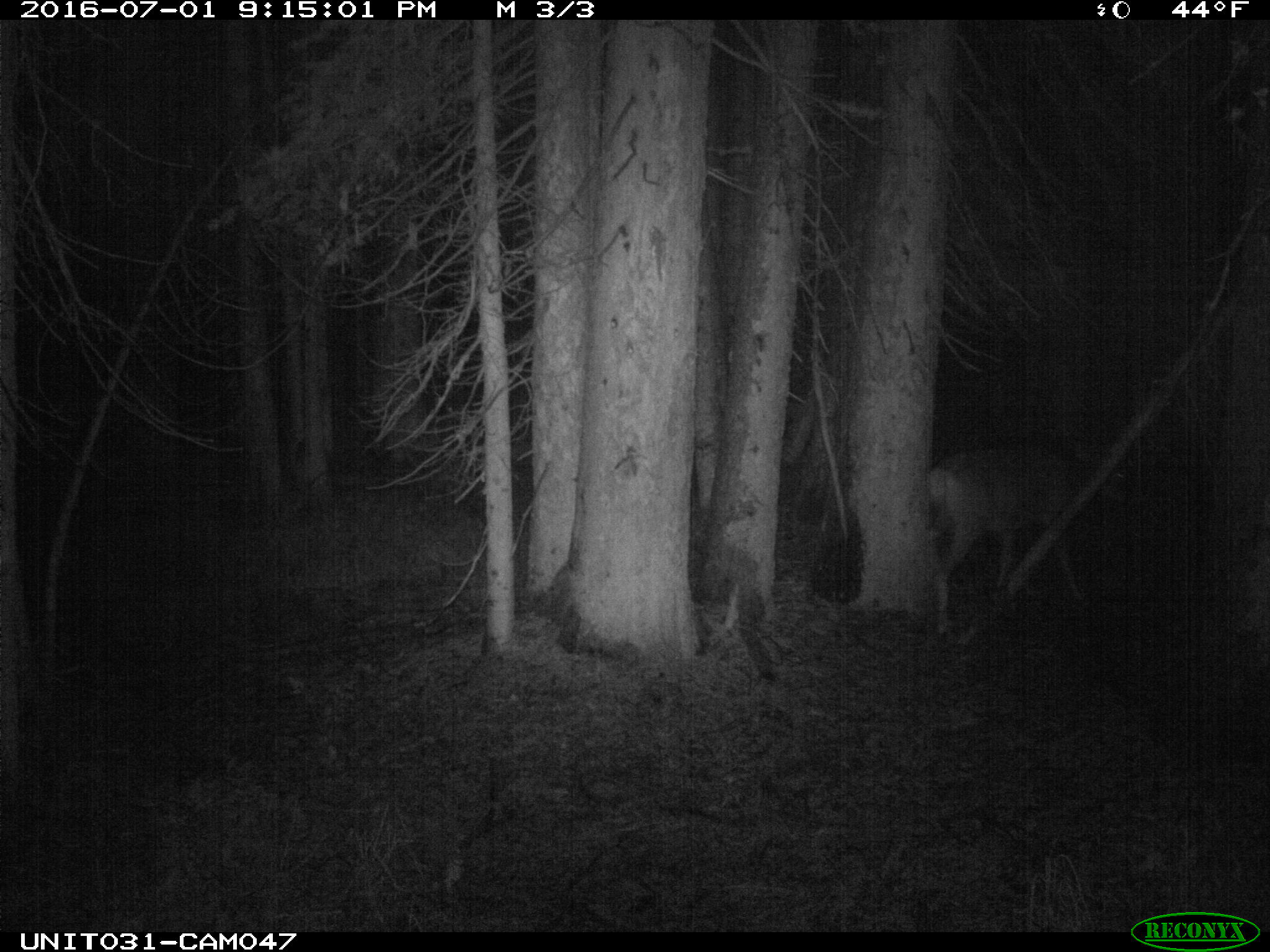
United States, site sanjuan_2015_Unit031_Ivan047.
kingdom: Animalia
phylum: Chordata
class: Mammalia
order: Artiodactyla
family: Cervidae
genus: Odocoileus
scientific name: Odocoileus hemionus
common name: mule deer